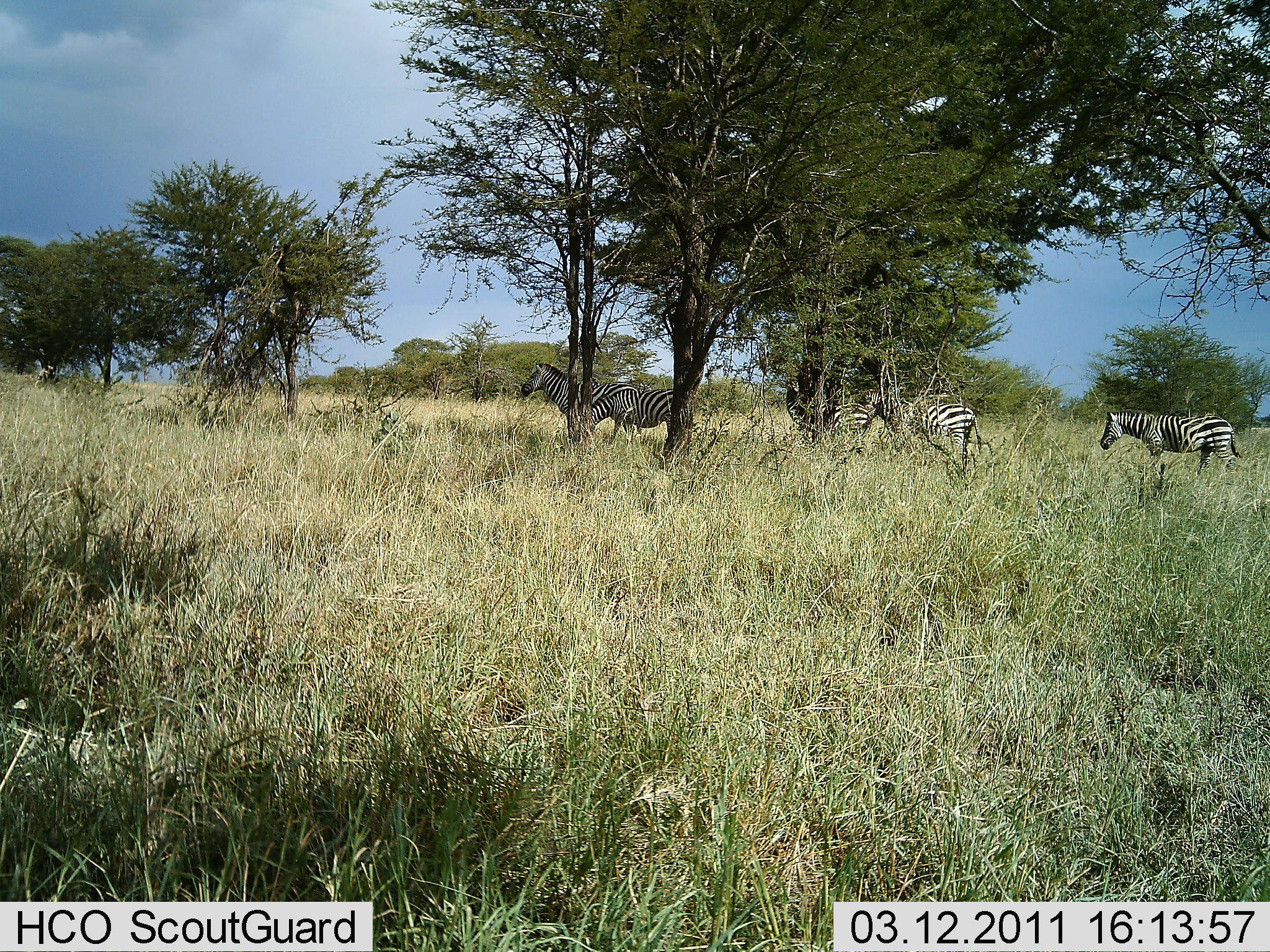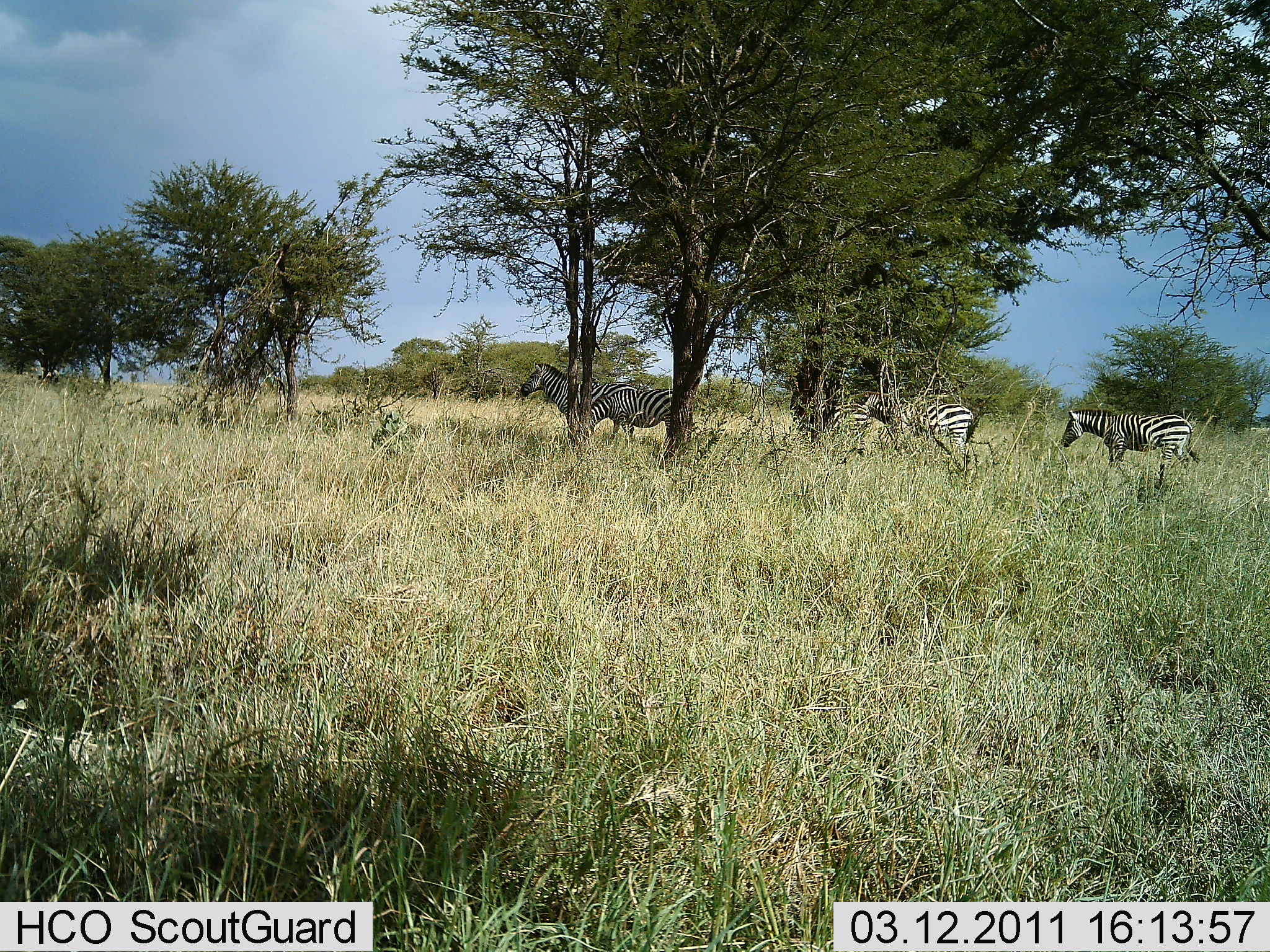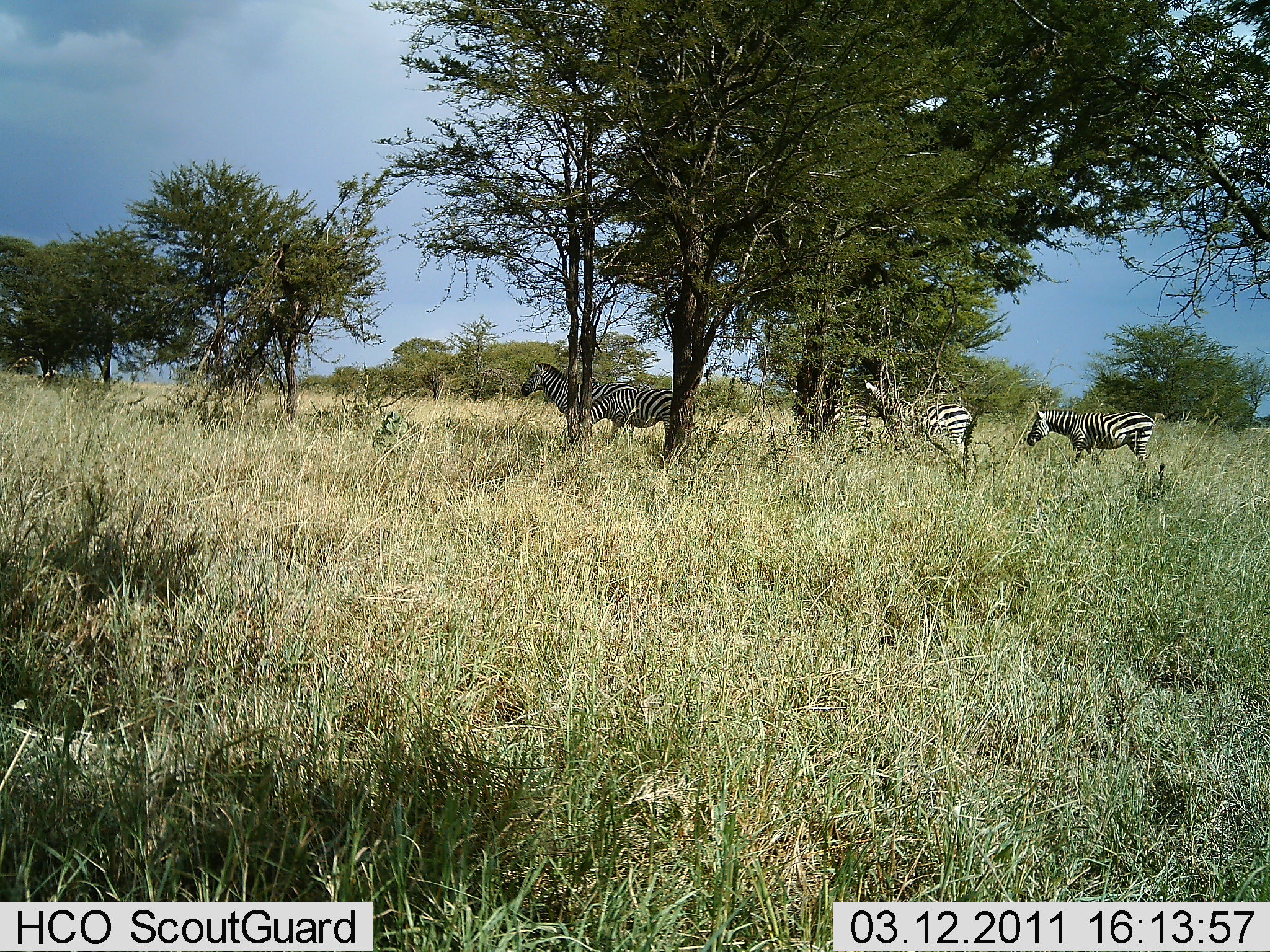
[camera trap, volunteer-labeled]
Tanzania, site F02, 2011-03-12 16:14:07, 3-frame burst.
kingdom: Animalia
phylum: Chordata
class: Mammalia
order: Perissodactyla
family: Equidae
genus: Equus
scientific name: Equus quagga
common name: plains zebra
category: zebra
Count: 5.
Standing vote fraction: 64%.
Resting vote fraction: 9%.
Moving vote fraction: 73%.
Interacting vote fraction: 0%.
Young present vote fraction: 0%.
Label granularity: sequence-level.